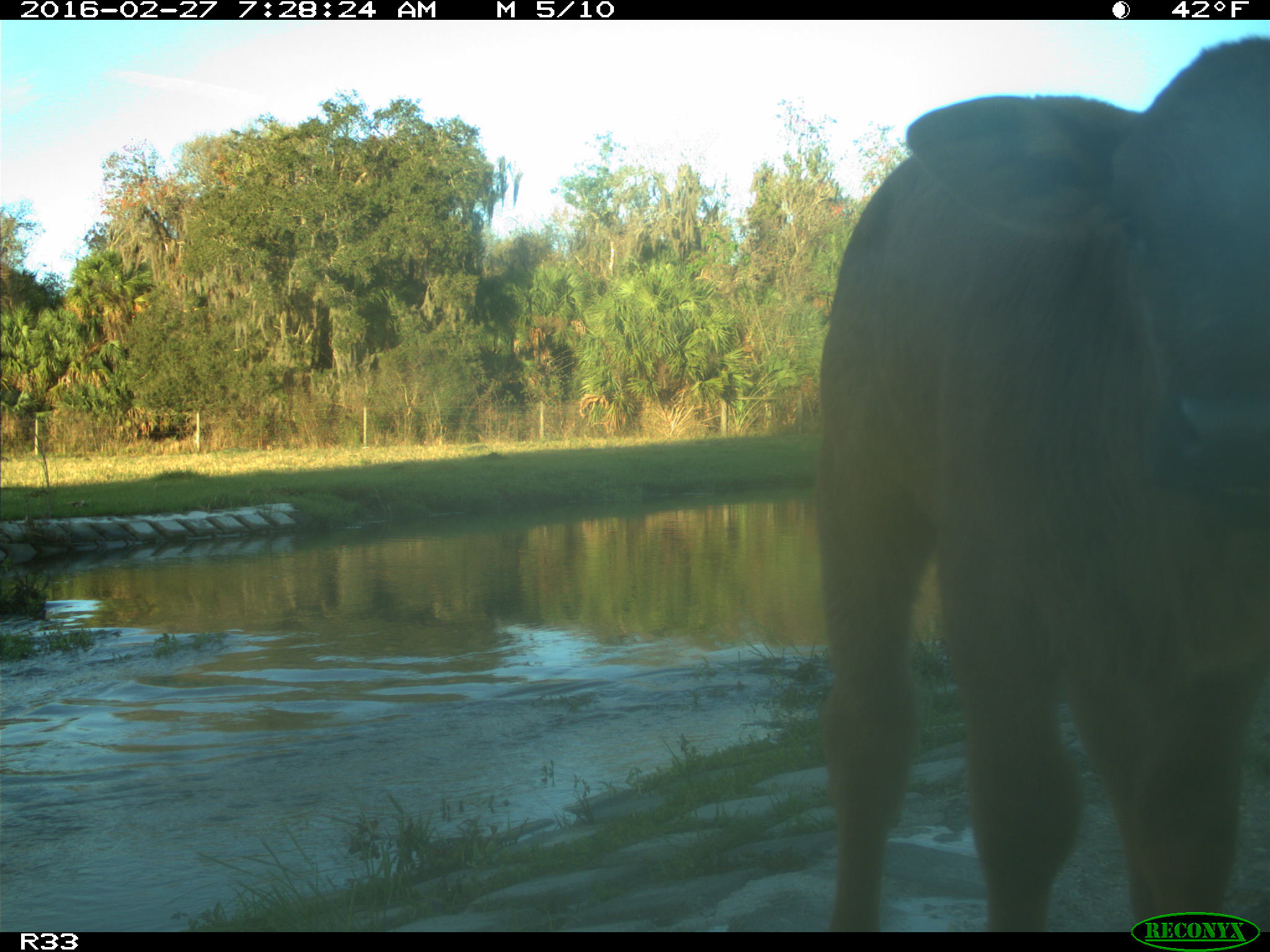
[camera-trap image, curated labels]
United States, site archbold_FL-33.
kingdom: Animalia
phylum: Chordata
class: Mammalia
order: Artiodactyla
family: Bovidae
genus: Bos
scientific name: Bos taurus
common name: domestic cow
Bos taurus (domestic cow).